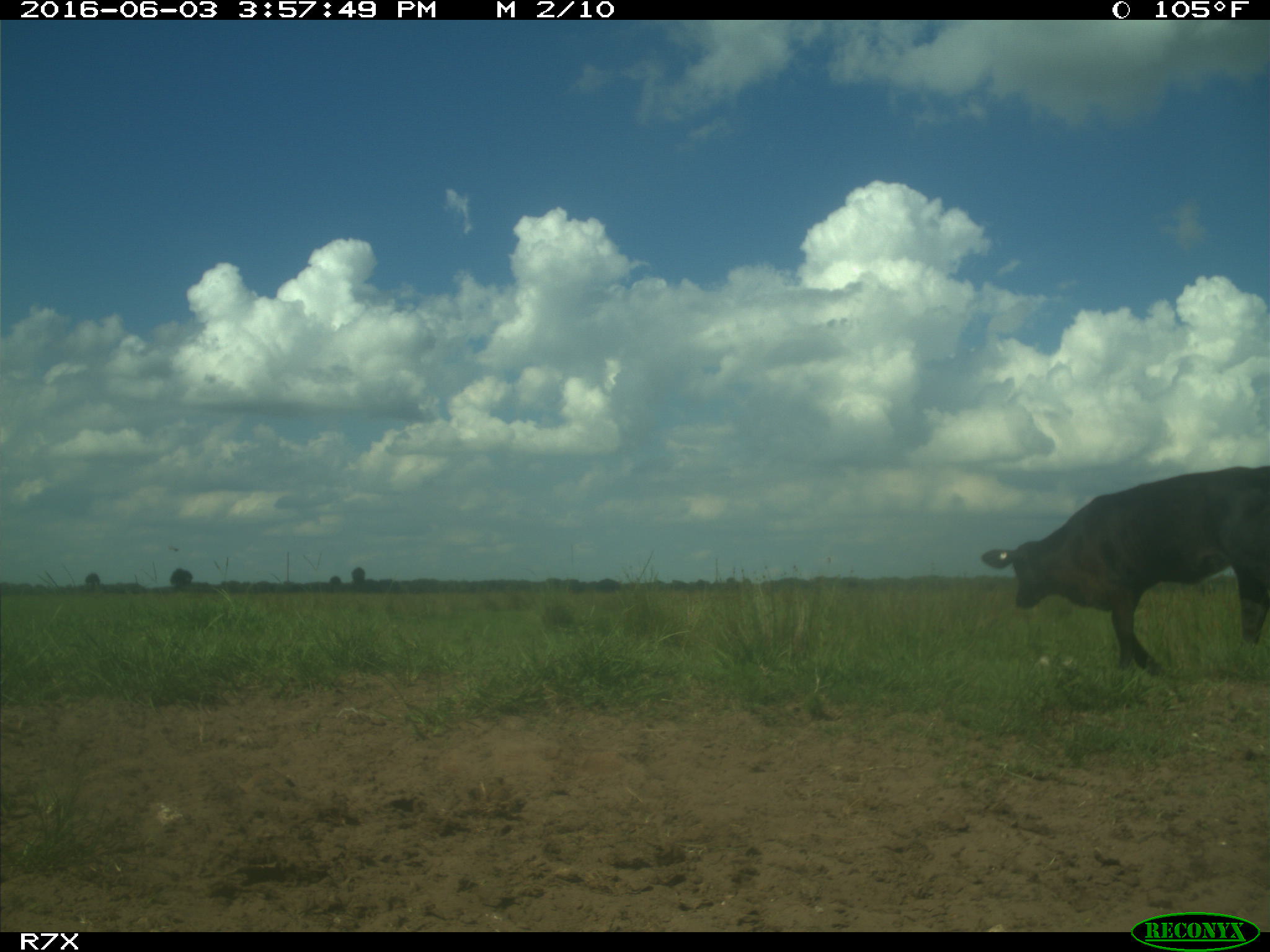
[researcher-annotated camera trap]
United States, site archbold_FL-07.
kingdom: Animalia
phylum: Chordata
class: Mammalia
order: Artiodactyla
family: Bovidae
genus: Bos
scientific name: Bos taurus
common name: domestic cow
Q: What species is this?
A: Bos taurus (domestic cow).